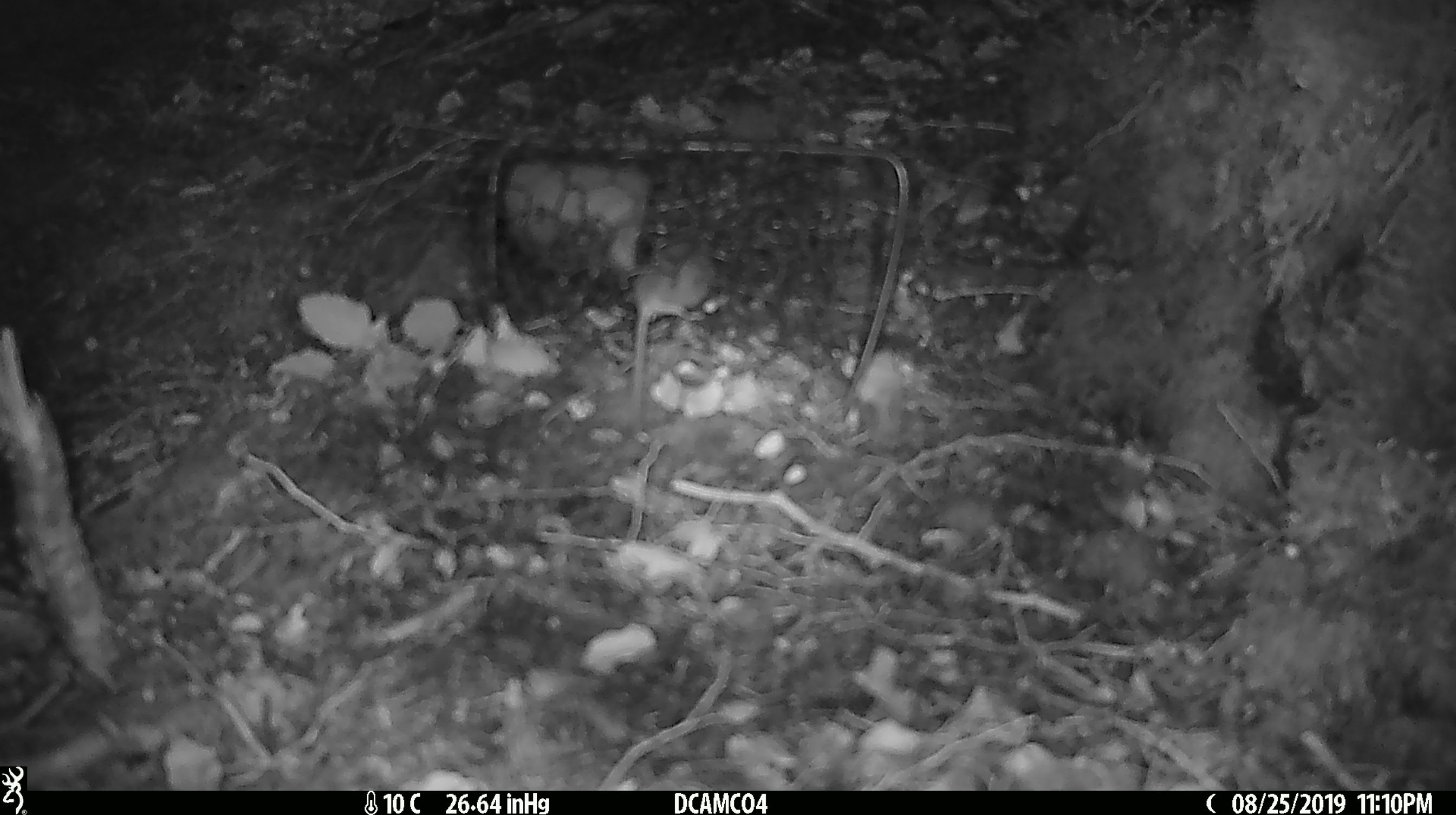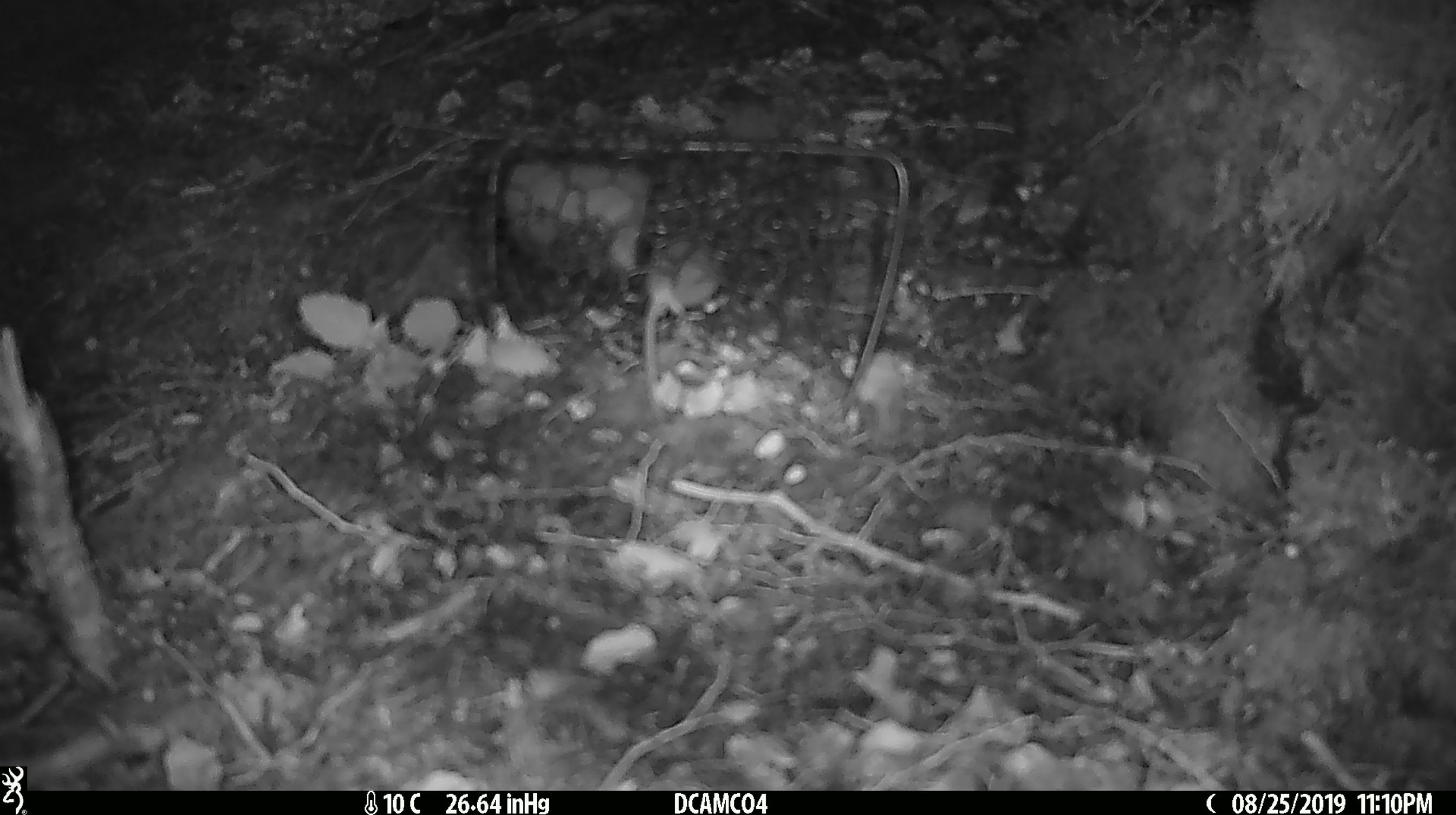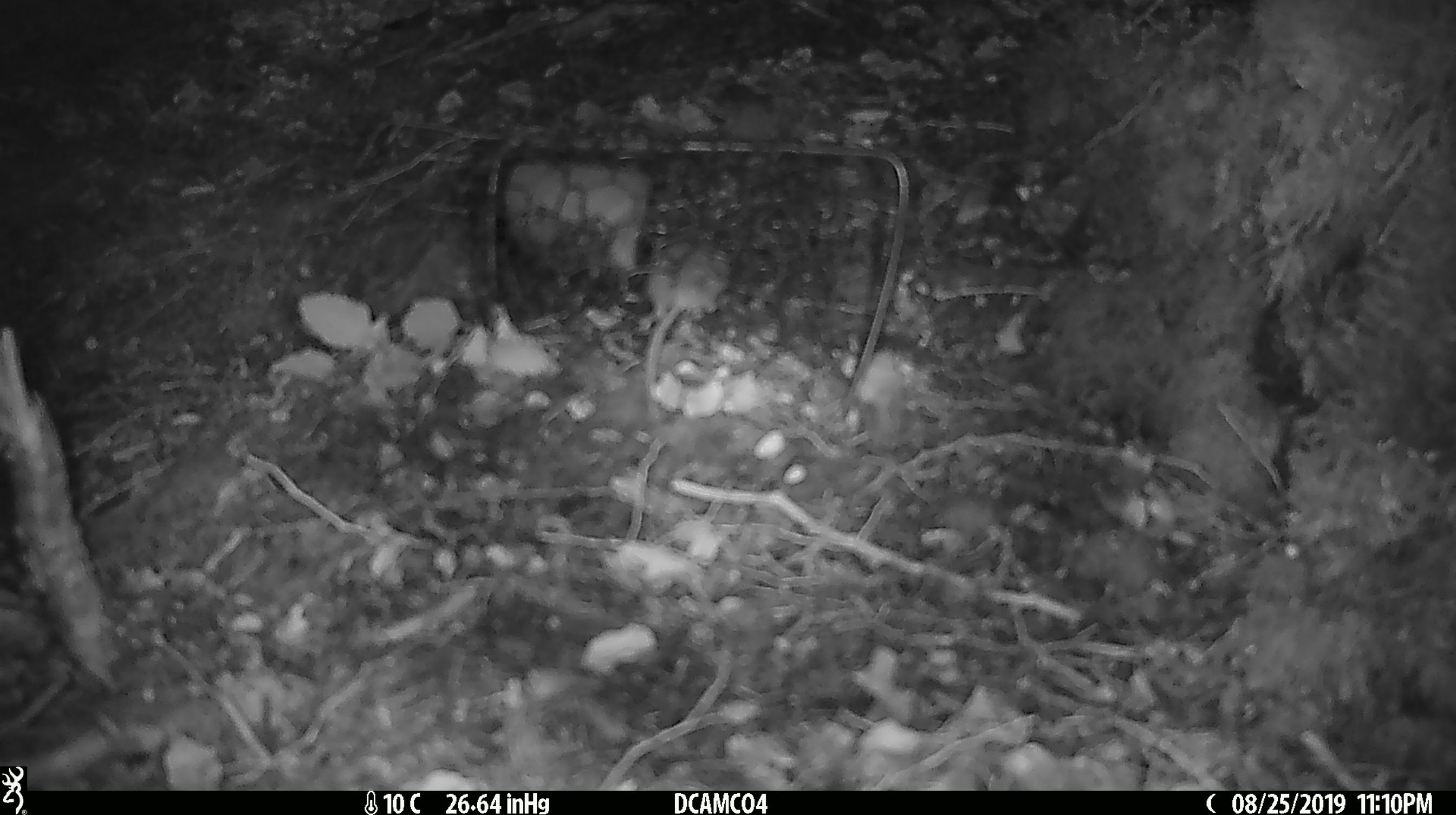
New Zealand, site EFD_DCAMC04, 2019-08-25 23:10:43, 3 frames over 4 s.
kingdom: Animalia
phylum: Chordata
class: Mammalia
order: Rodentia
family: Muridae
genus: Mus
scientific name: Mus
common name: mouse